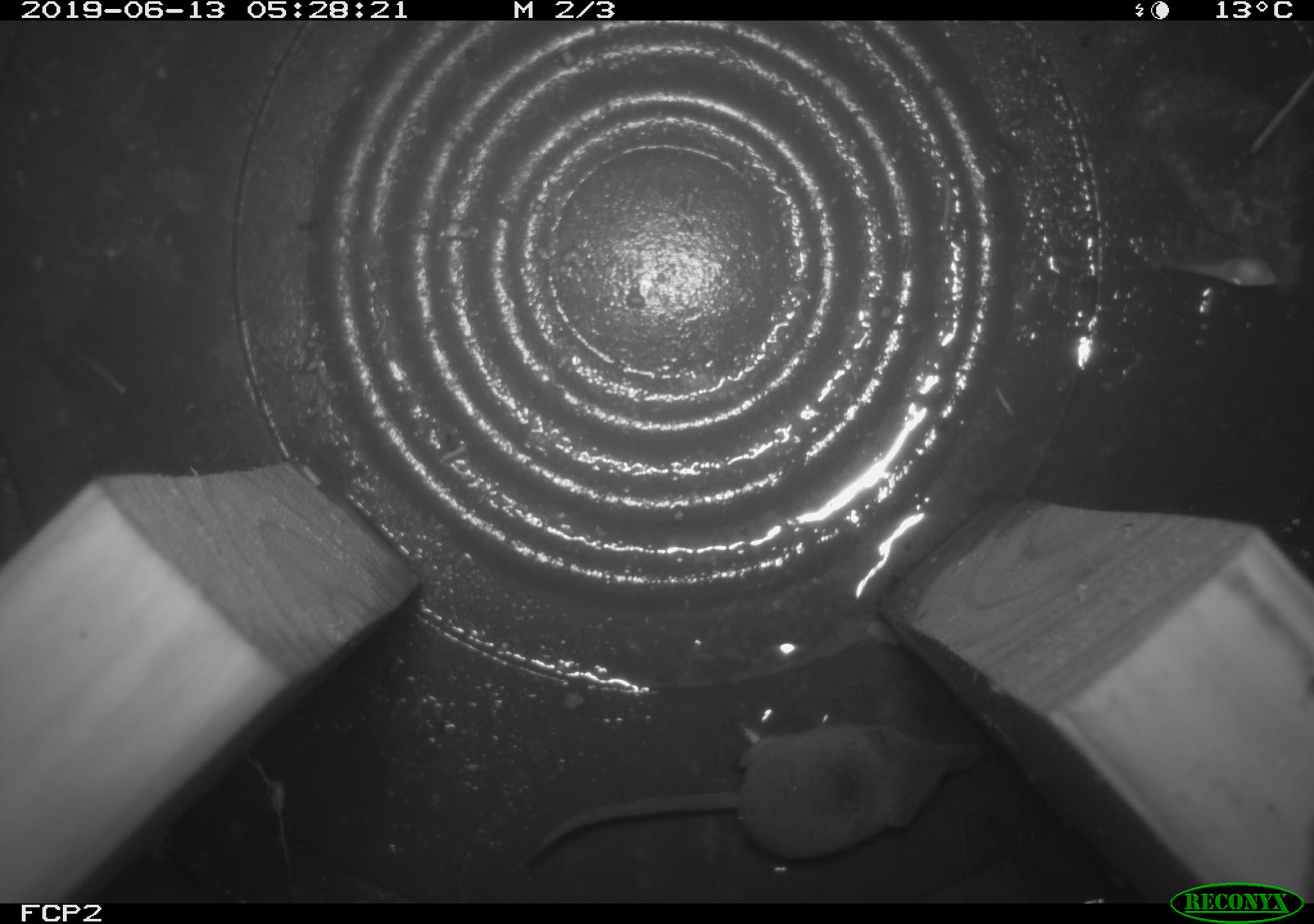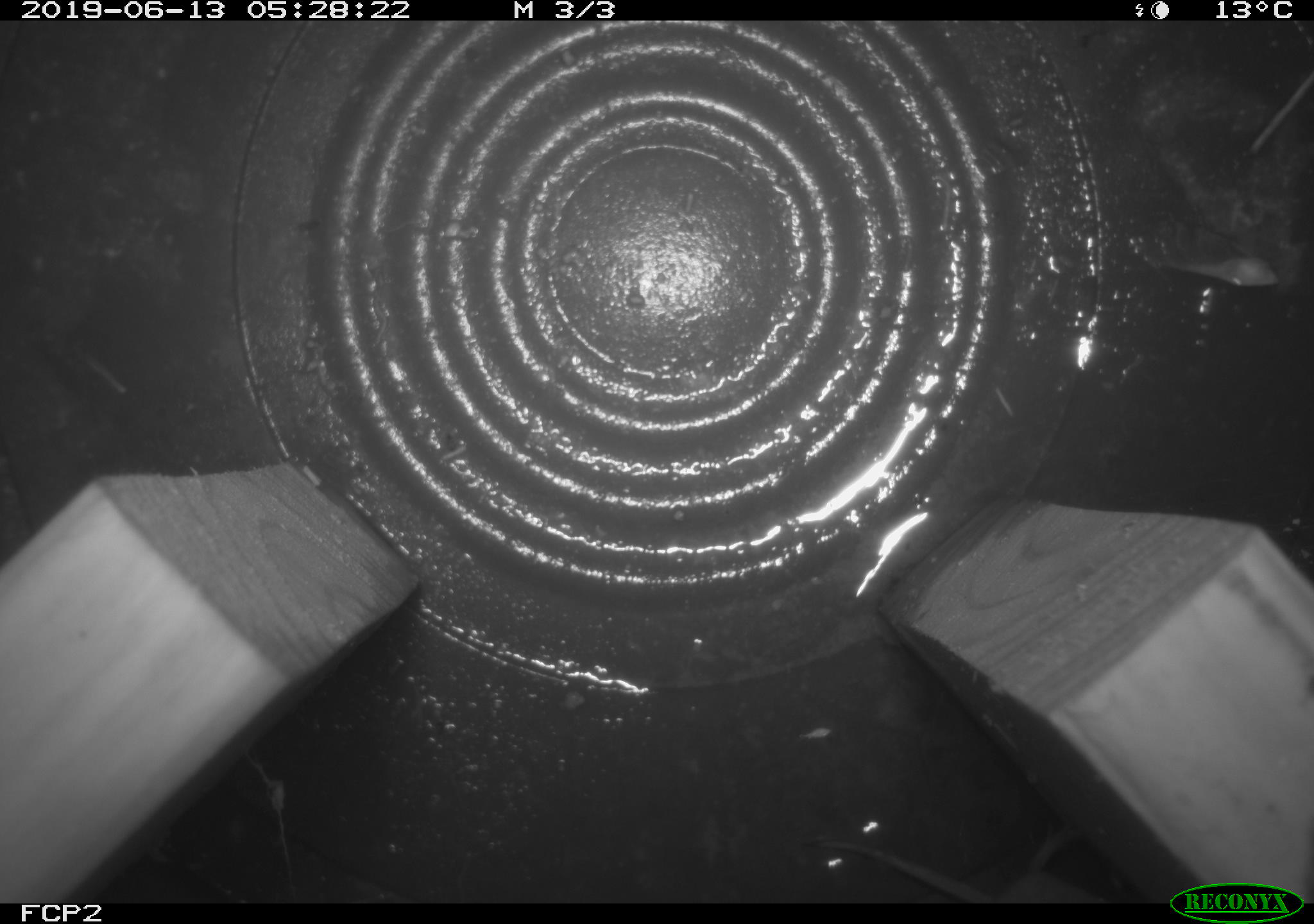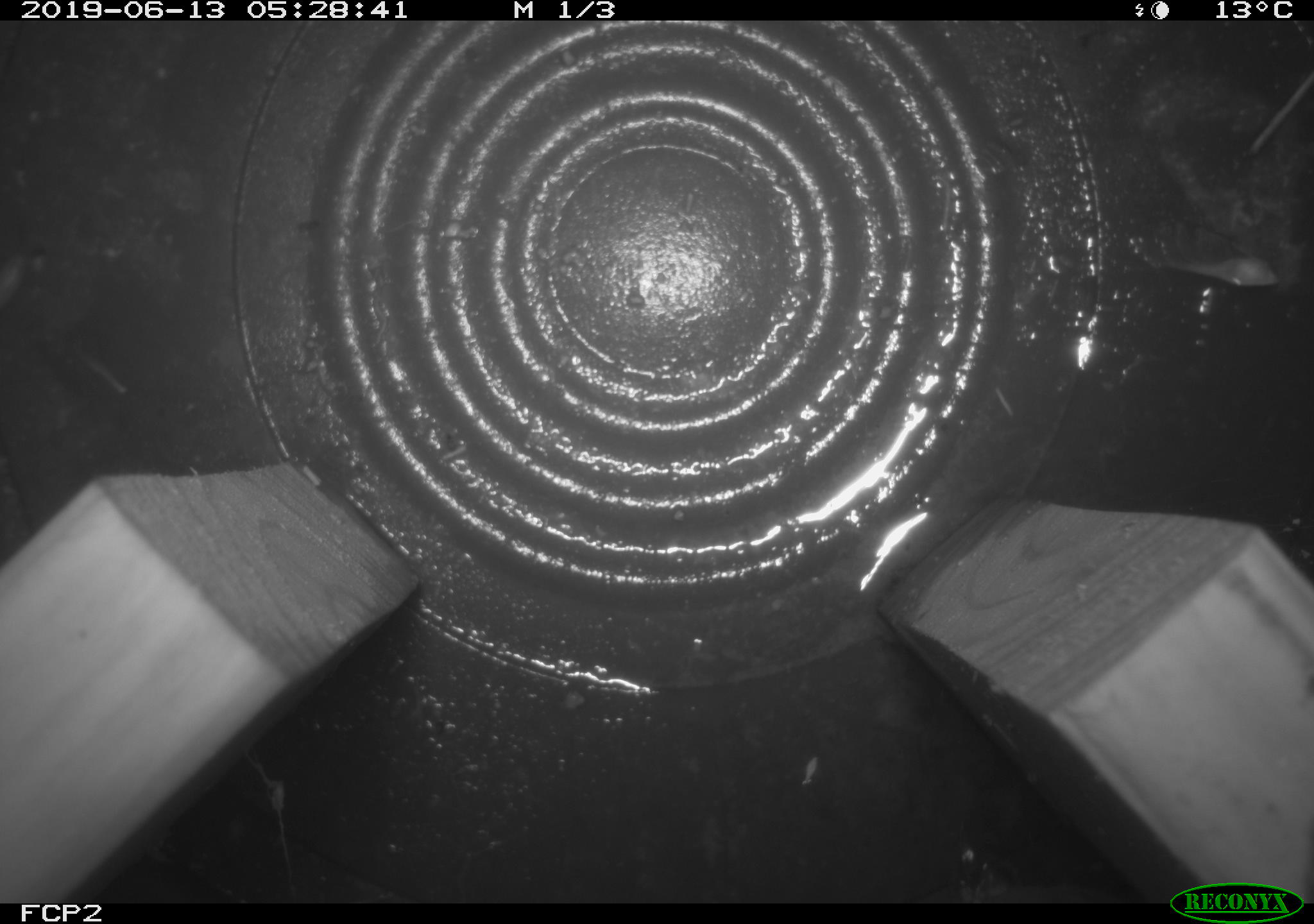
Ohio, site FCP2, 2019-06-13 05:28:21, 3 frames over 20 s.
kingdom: Animalia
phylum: Chordata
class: Mammalia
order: Eulipotyphla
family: Soricidae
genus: Sorex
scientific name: Sorex cinereus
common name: masked shrew